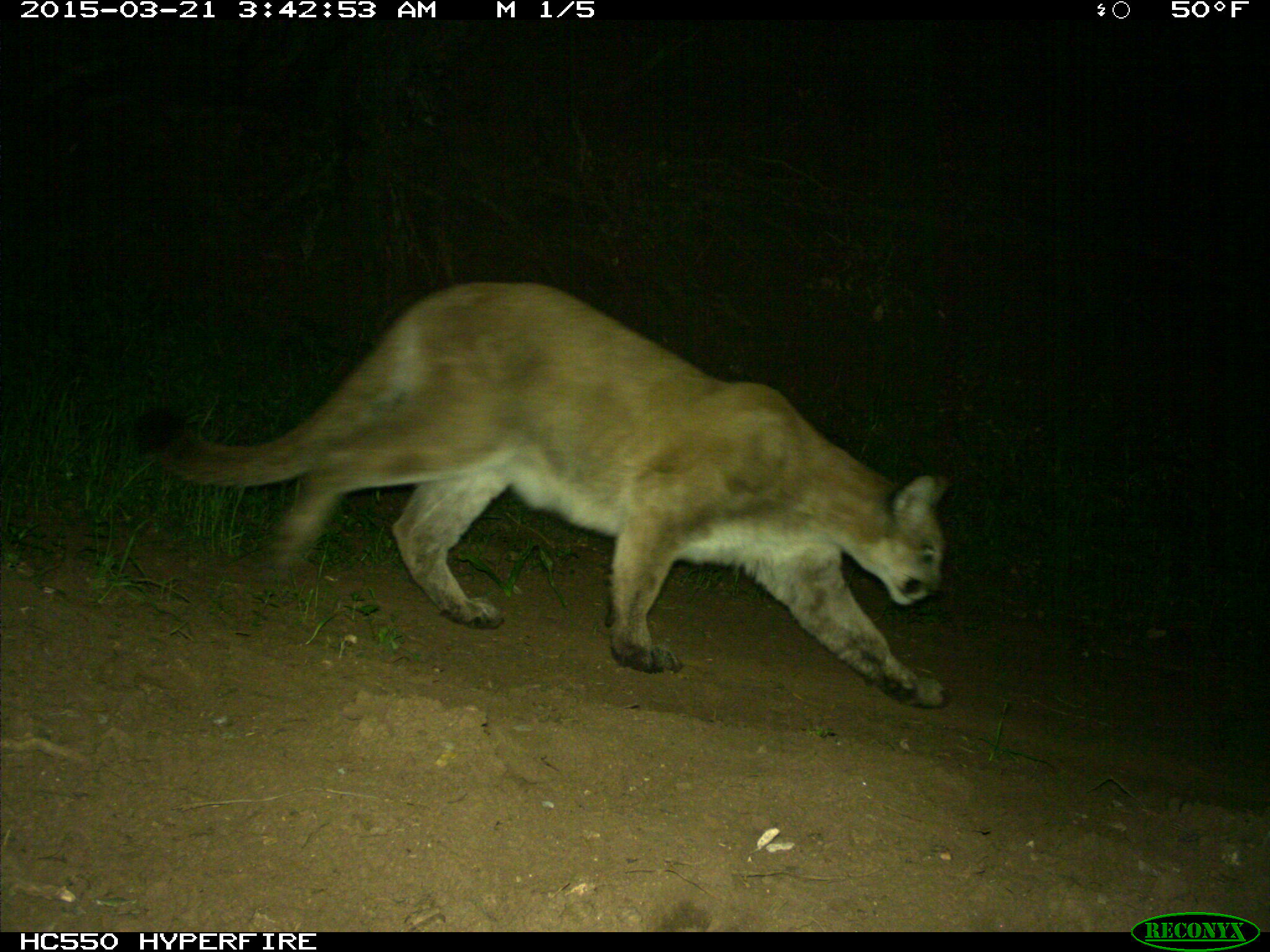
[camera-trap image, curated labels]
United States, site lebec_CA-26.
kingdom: Animalia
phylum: Chordata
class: Mammalia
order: Carnivora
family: Felidae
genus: Puma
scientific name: Puma concolor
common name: mountain lion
Puma concolor (mountain lion).